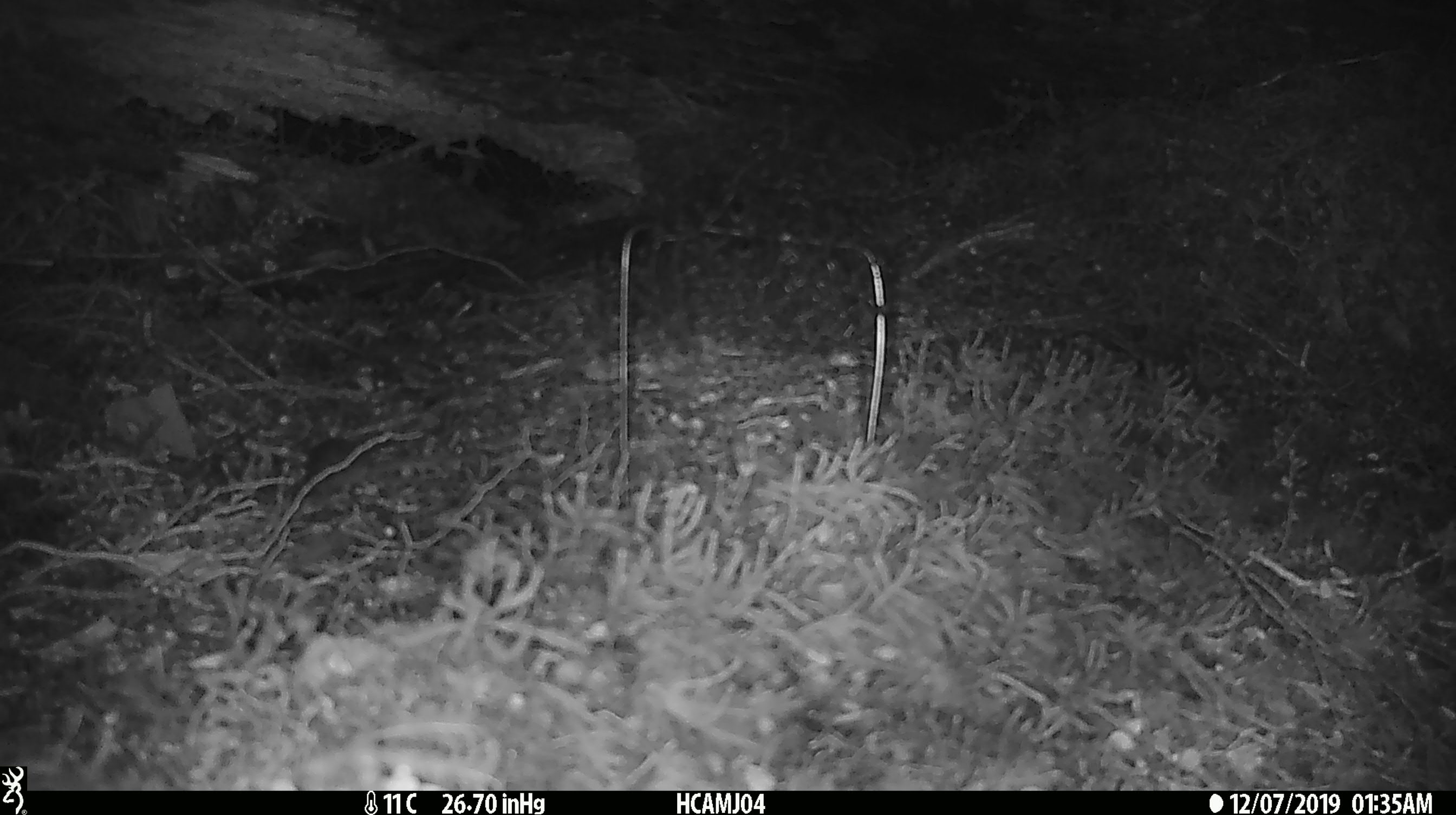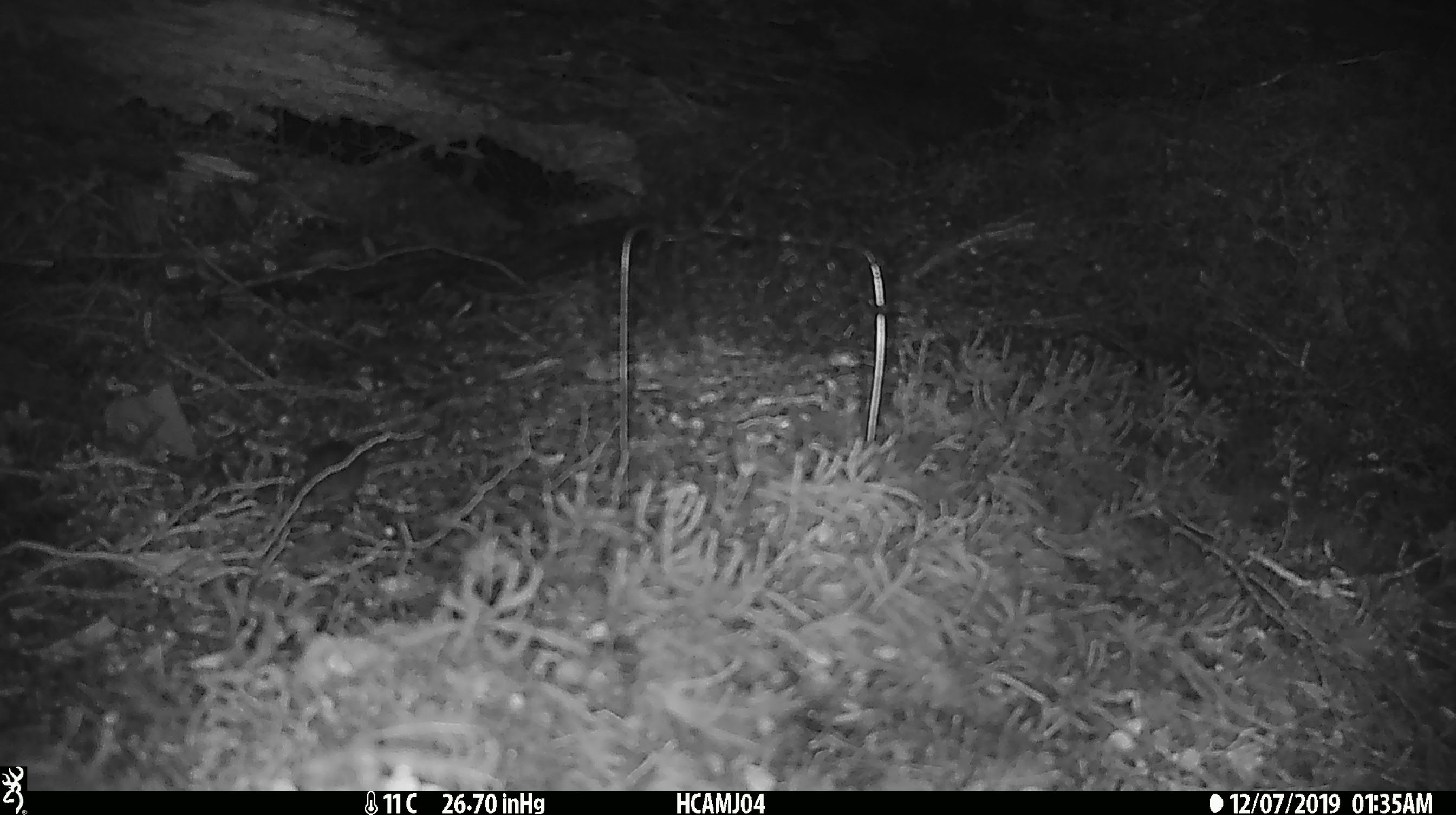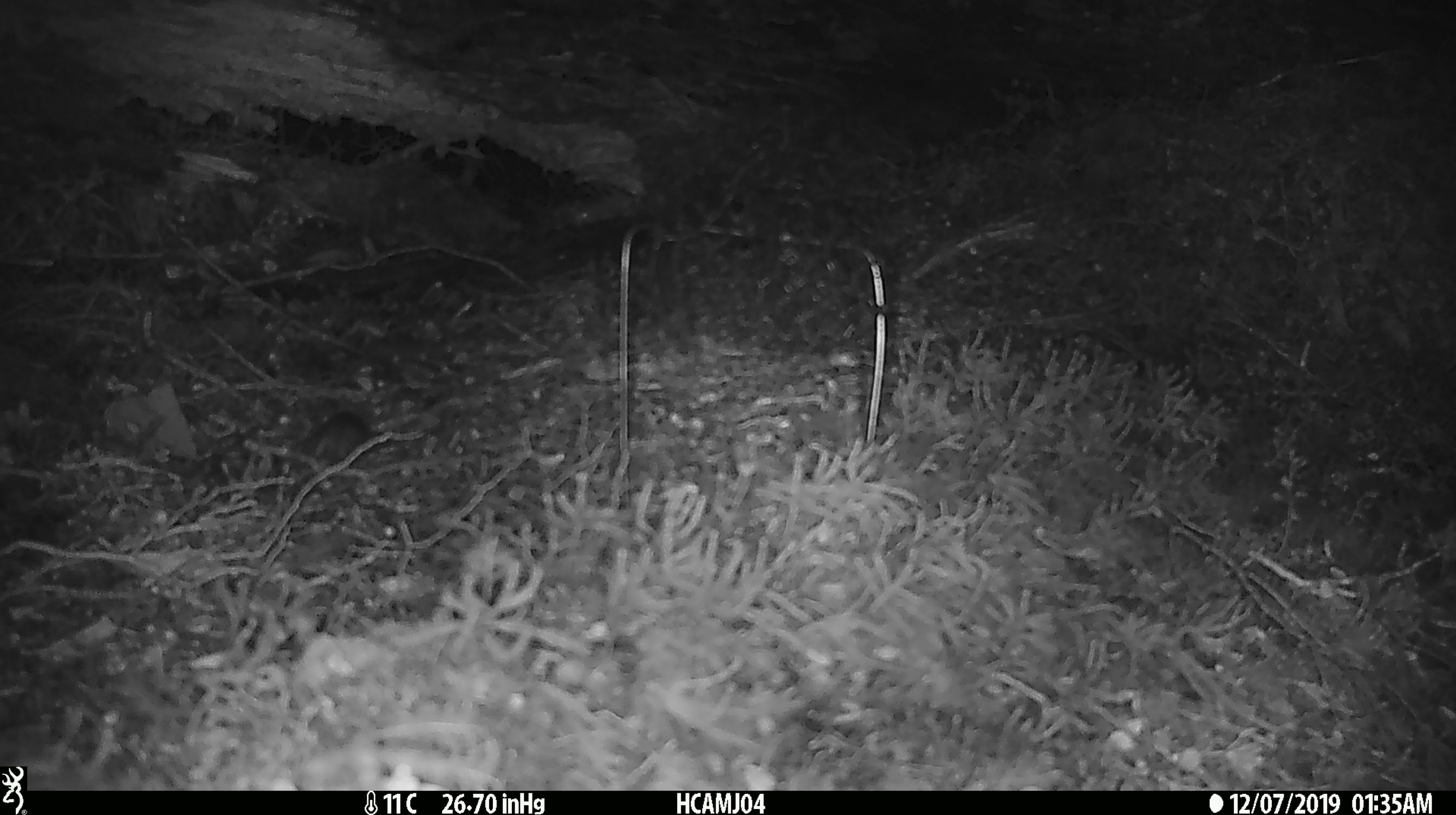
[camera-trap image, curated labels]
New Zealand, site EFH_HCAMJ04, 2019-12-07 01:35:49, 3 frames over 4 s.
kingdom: Animalia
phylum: Chordata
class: Mammalia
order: Rodentia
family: Muridae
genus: Mus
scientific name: Mus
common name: mouse